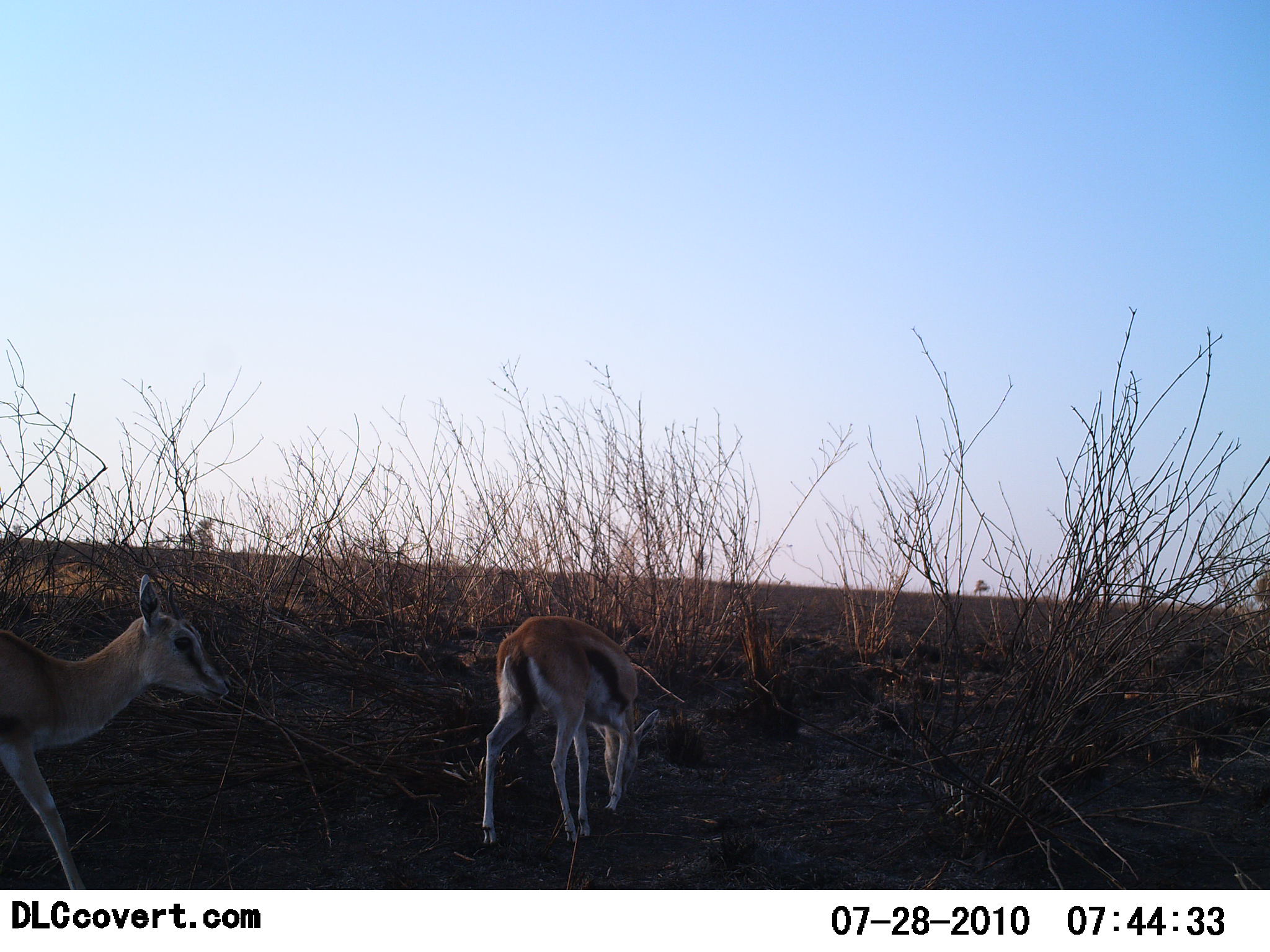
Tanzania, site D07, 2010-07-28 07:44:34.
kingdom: Animalia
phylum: Chordata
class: Mammalia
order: Artiodactyla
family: Bovidae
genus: Eudorcas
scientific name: Eudorcas thomsonii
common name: thomson's gazelle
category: gazellethomsons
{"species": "gazellethomsons (thomson's gazelle) (Eudorcas thomsonii)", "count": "2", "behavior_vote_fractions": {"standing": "33%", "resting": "0%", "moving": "58%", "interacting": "0%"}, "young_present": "8%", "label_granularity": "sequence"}